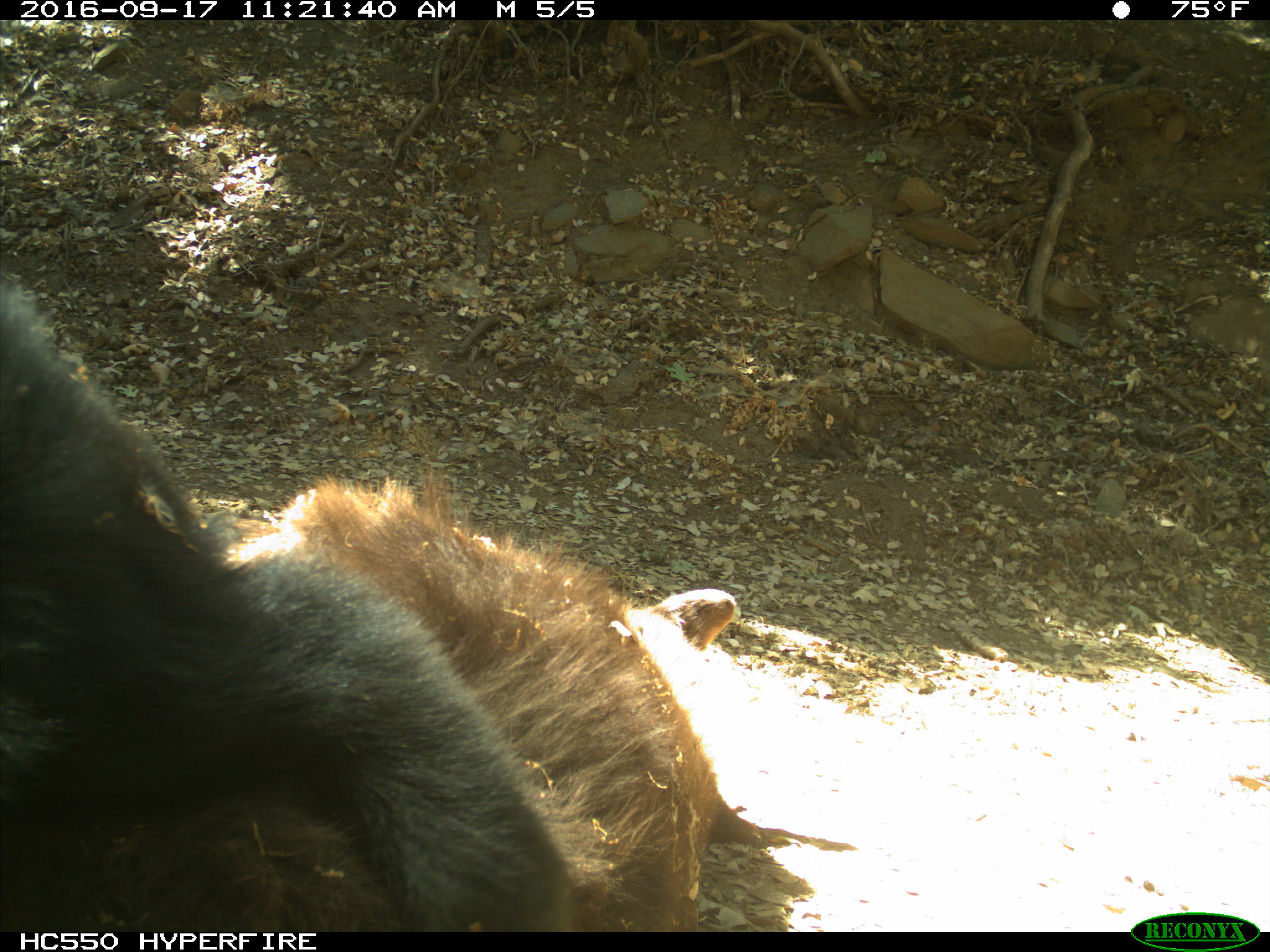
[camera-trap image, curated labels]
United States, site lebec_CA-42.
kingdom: Animalia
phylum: Chordata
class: Mammalia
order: Carnivora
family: Ursidae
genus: Ursus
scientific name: Ursus americanus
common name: american black bear